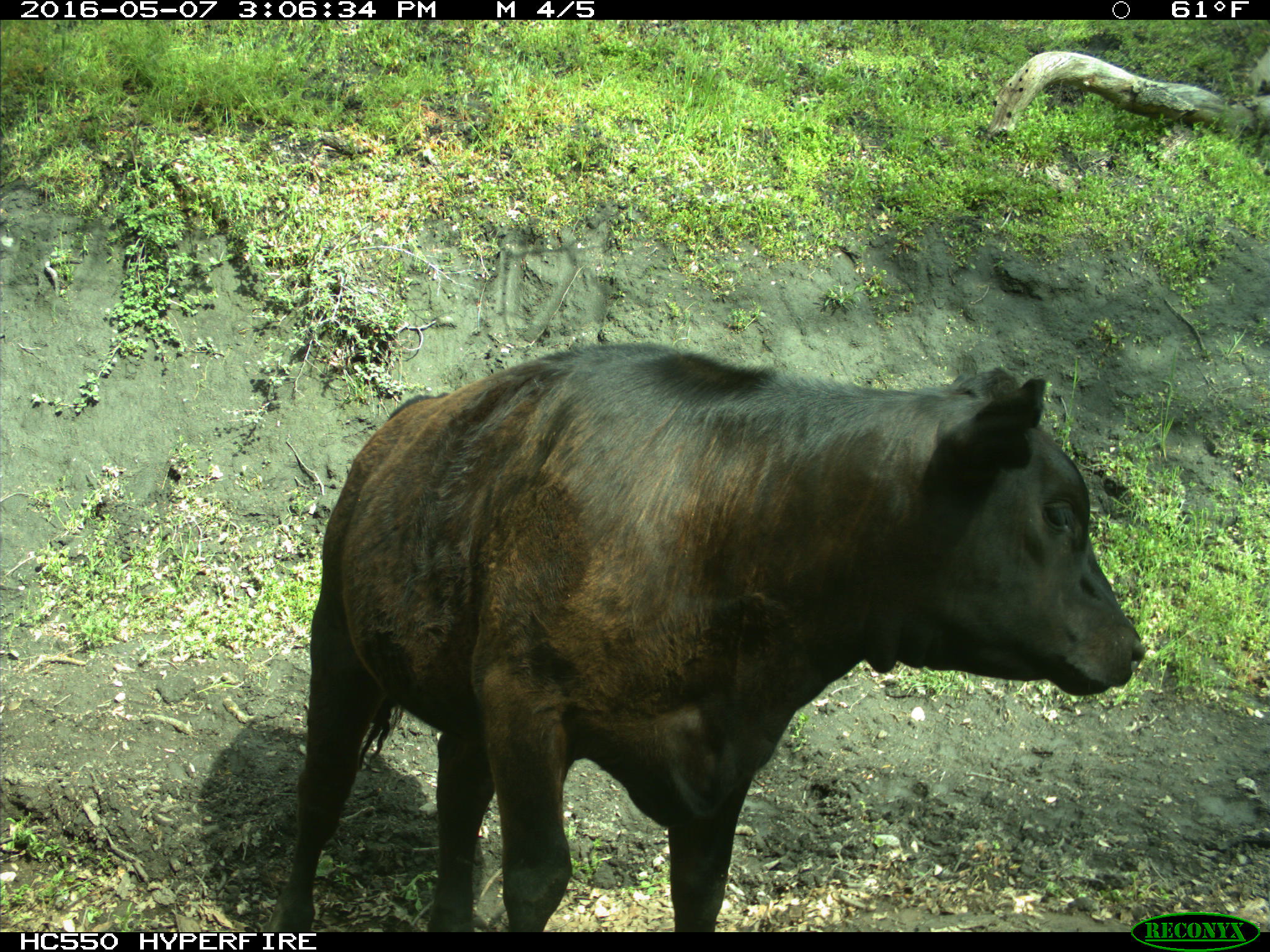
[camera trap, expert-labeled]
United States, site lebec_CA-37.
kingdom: Animalia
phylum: Chordata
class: Mammalia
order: Artiodactyla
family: Bovidae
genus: Bos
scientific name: Bos taurus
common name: domestic cow